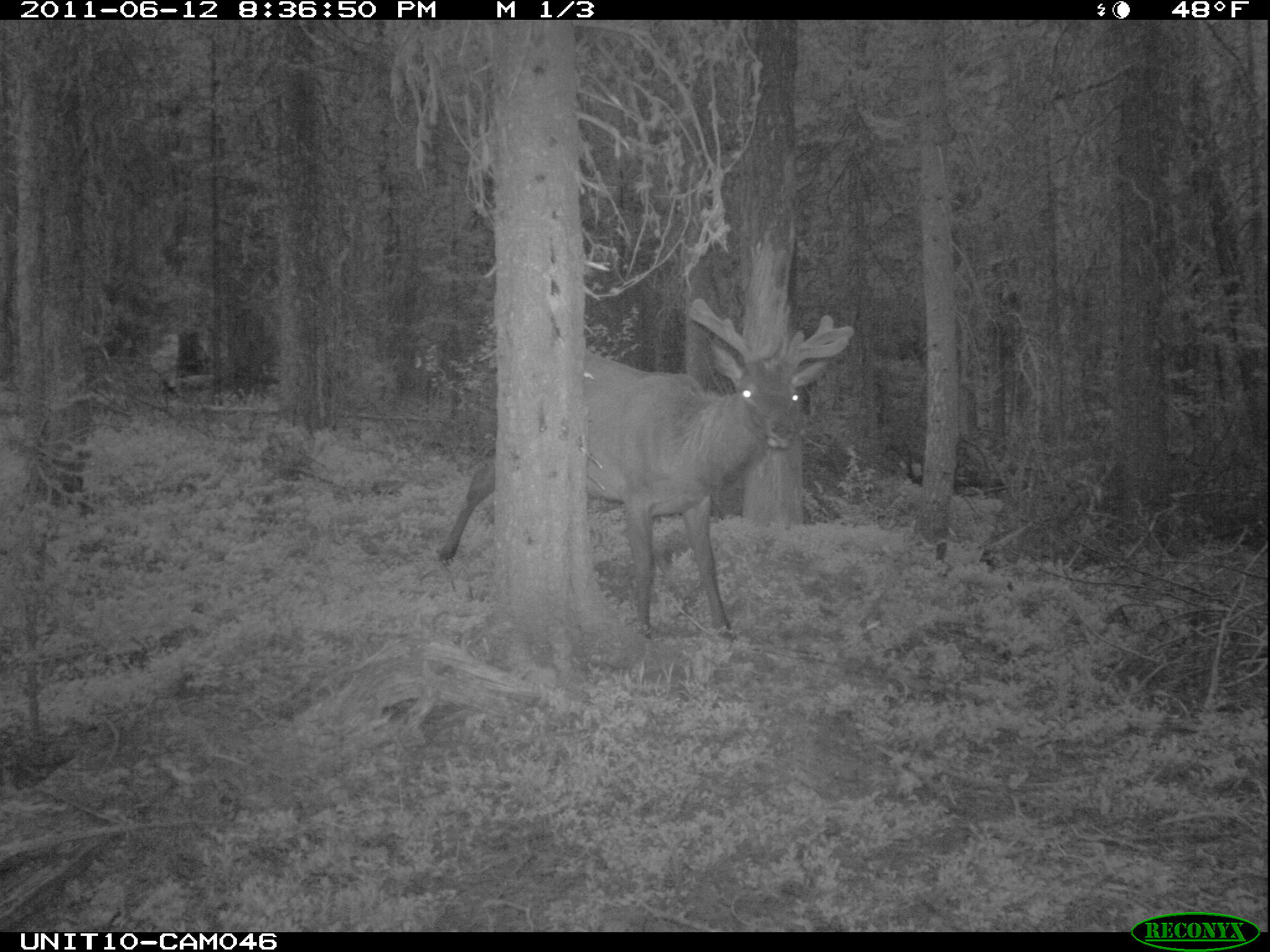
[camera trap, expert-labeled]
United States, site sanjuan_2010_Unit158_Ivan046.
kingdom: Animalia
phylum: Chordata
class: Mammalia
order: Artiodactyla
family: Cervidae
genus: Cervus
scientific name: Cervus elaphus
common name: red deer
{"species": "Cervus elaphus (red deer)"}